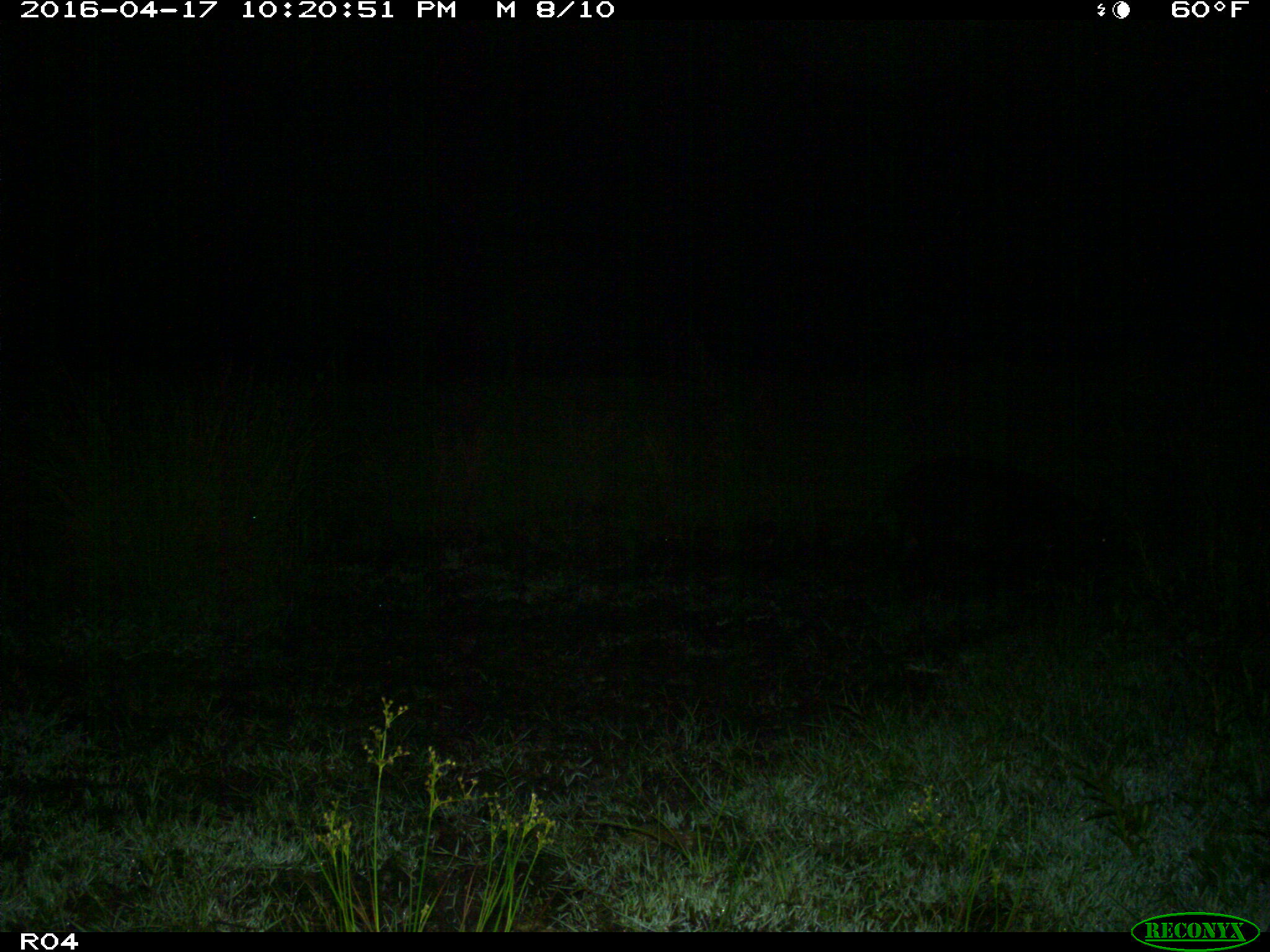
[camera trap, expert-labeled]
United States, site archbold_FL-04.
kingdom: Animalia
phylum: Chordata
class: Mammalia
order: Artiodactyla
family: Suidae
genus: Sus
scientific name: Sus scrofa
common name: wild boar